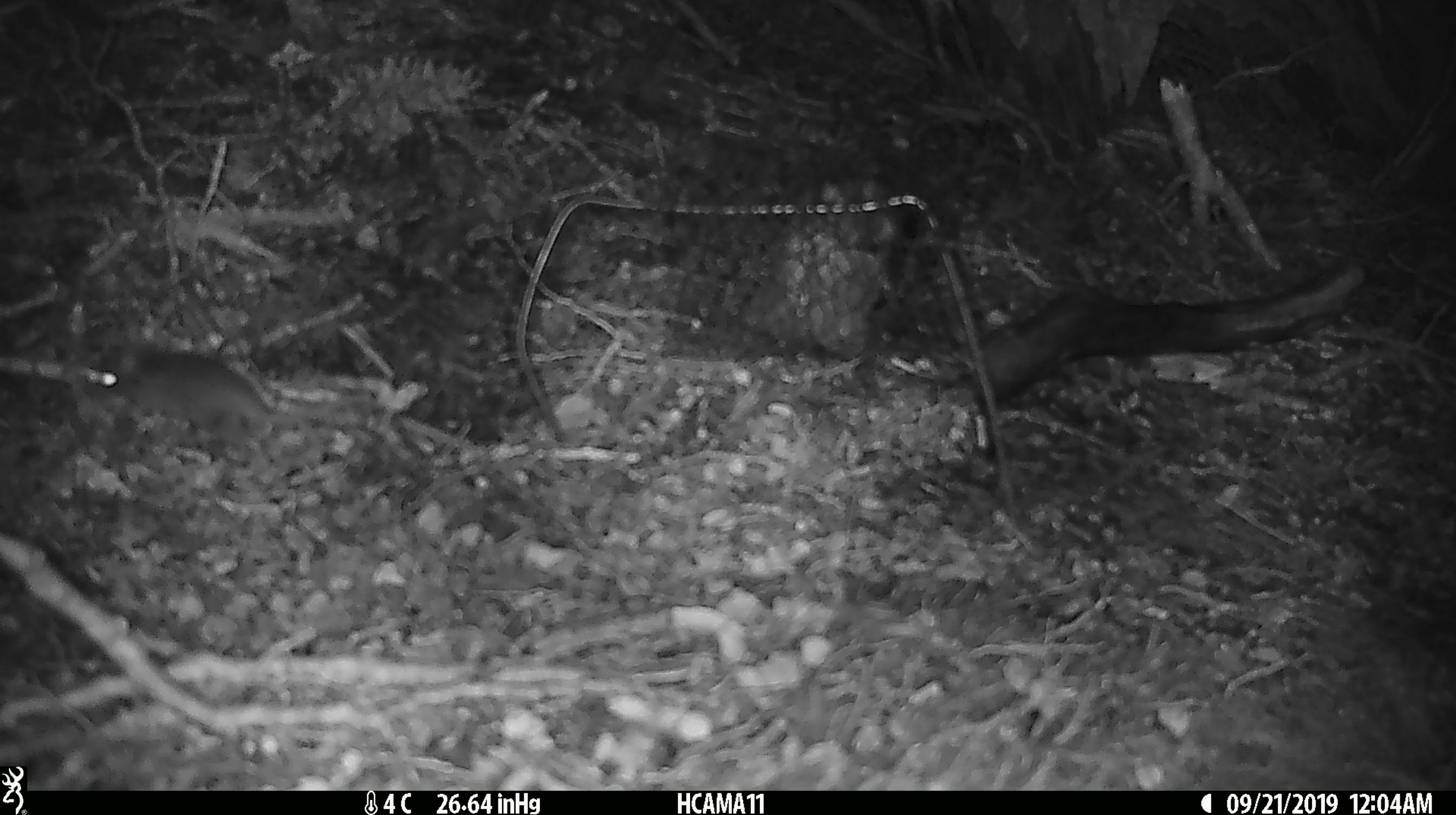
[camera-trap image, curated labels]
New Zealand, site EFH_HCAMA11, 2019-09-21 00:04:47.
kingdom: Animalia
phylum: Chordata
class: Mammalia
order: Rodentia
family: Muridae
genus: Mus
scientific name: Mus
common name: mouse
Mouse (Mus).